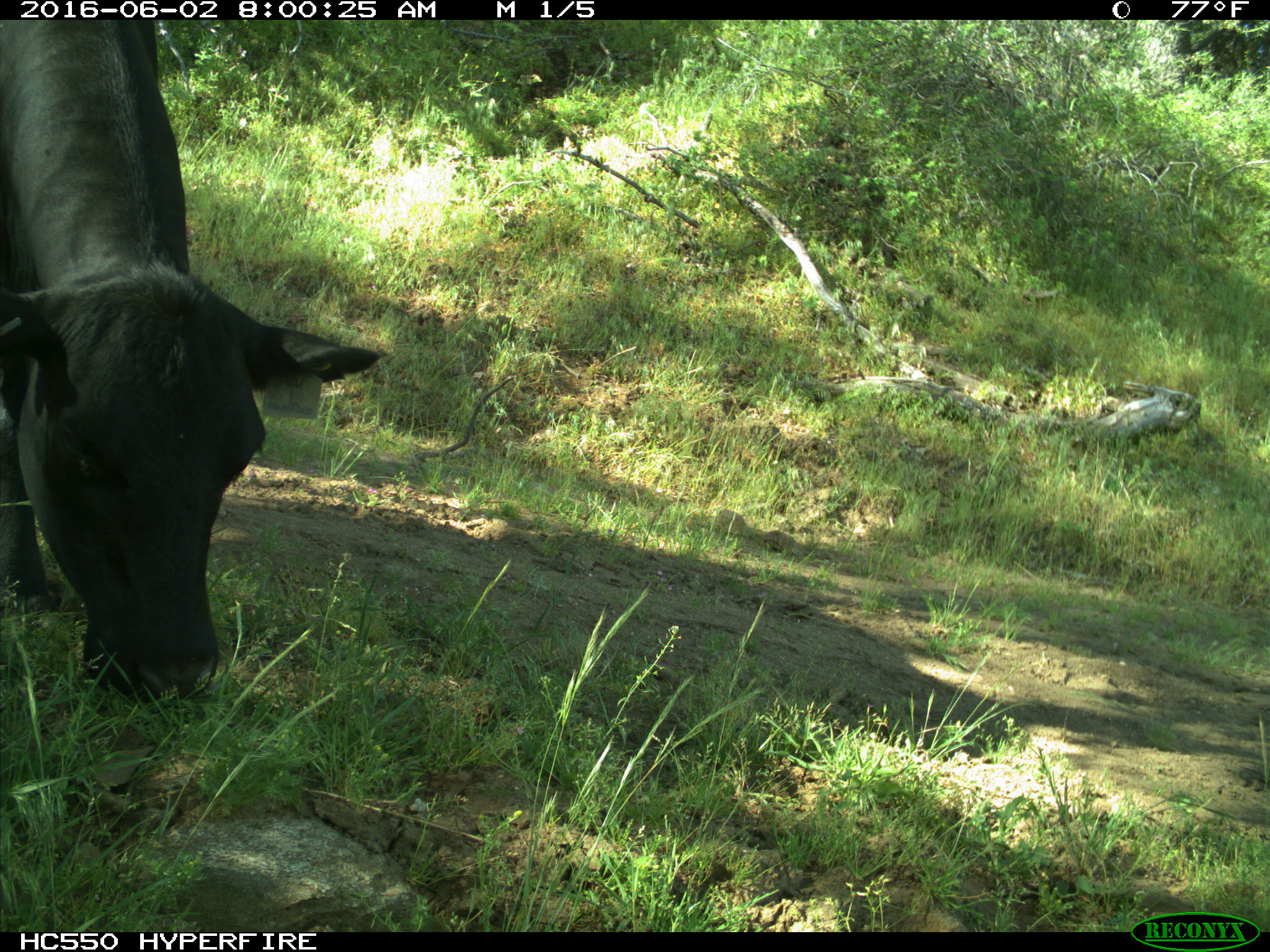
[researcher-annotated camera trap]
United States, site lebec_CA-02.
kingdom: Animalia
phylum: Chordata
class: Mammalia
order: Artiodactyla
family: Bovidae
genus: Bos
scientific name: Bos taurus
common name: domestic cow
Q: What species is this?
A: Bos taurus (domestic cow).